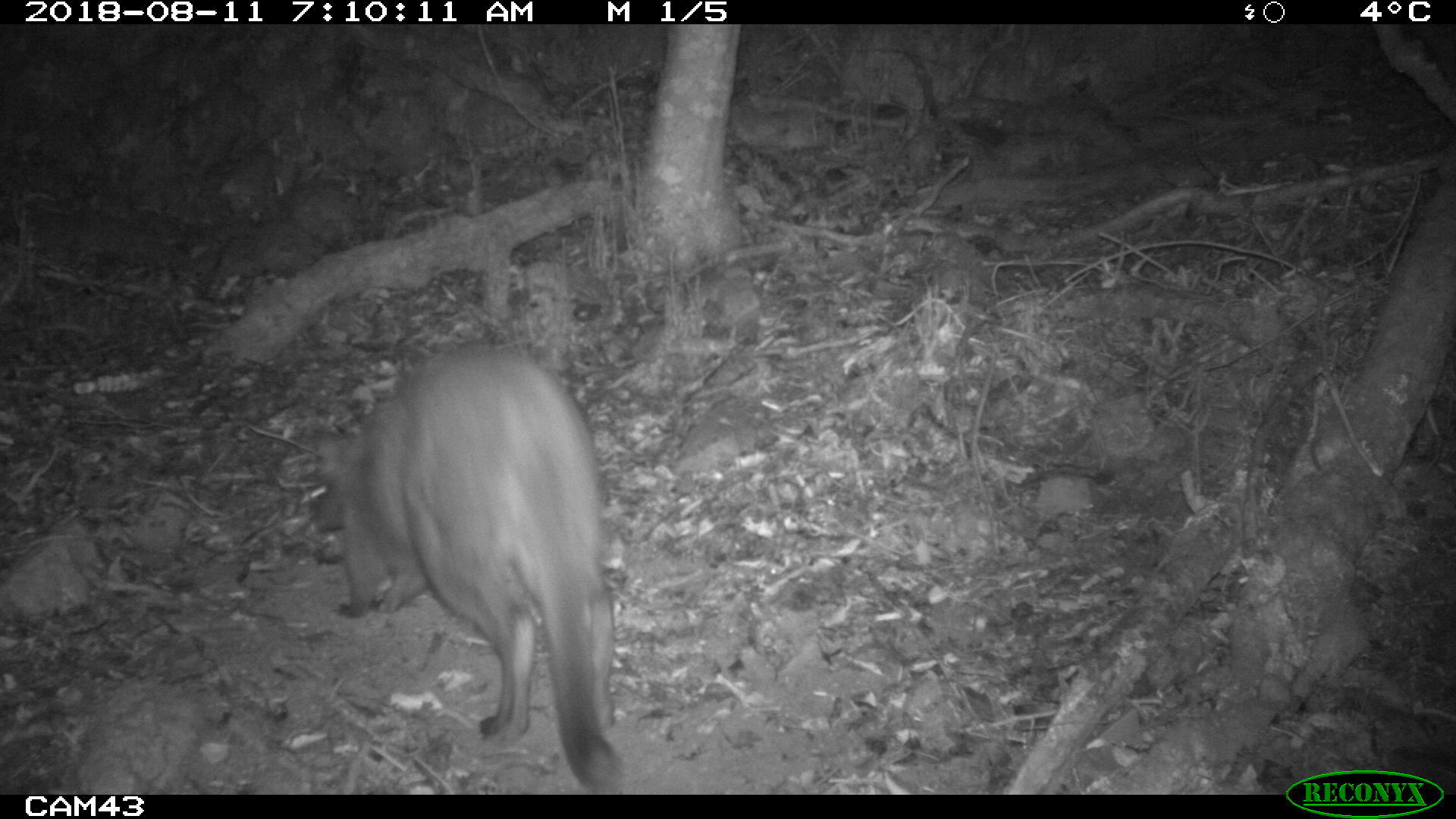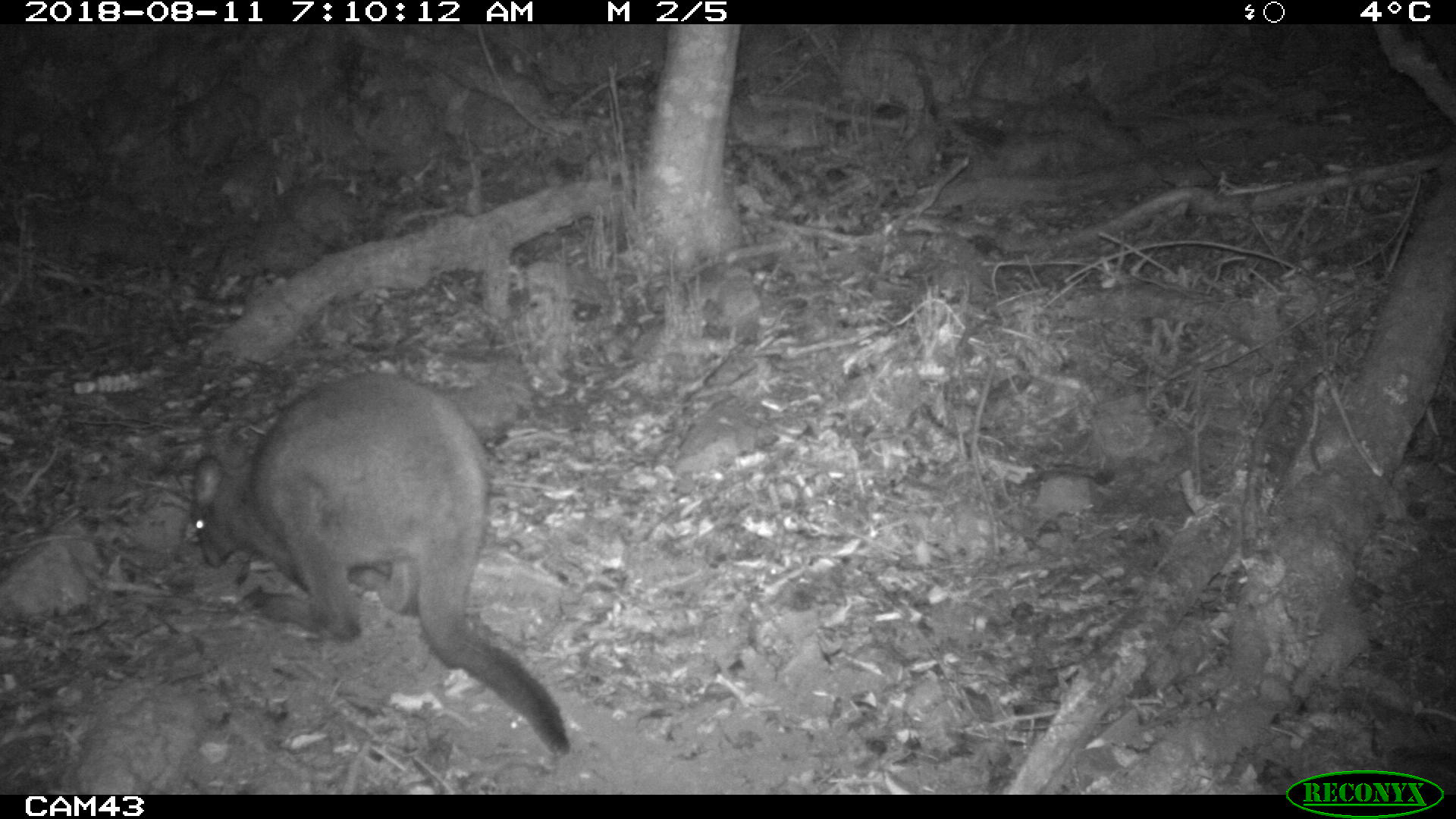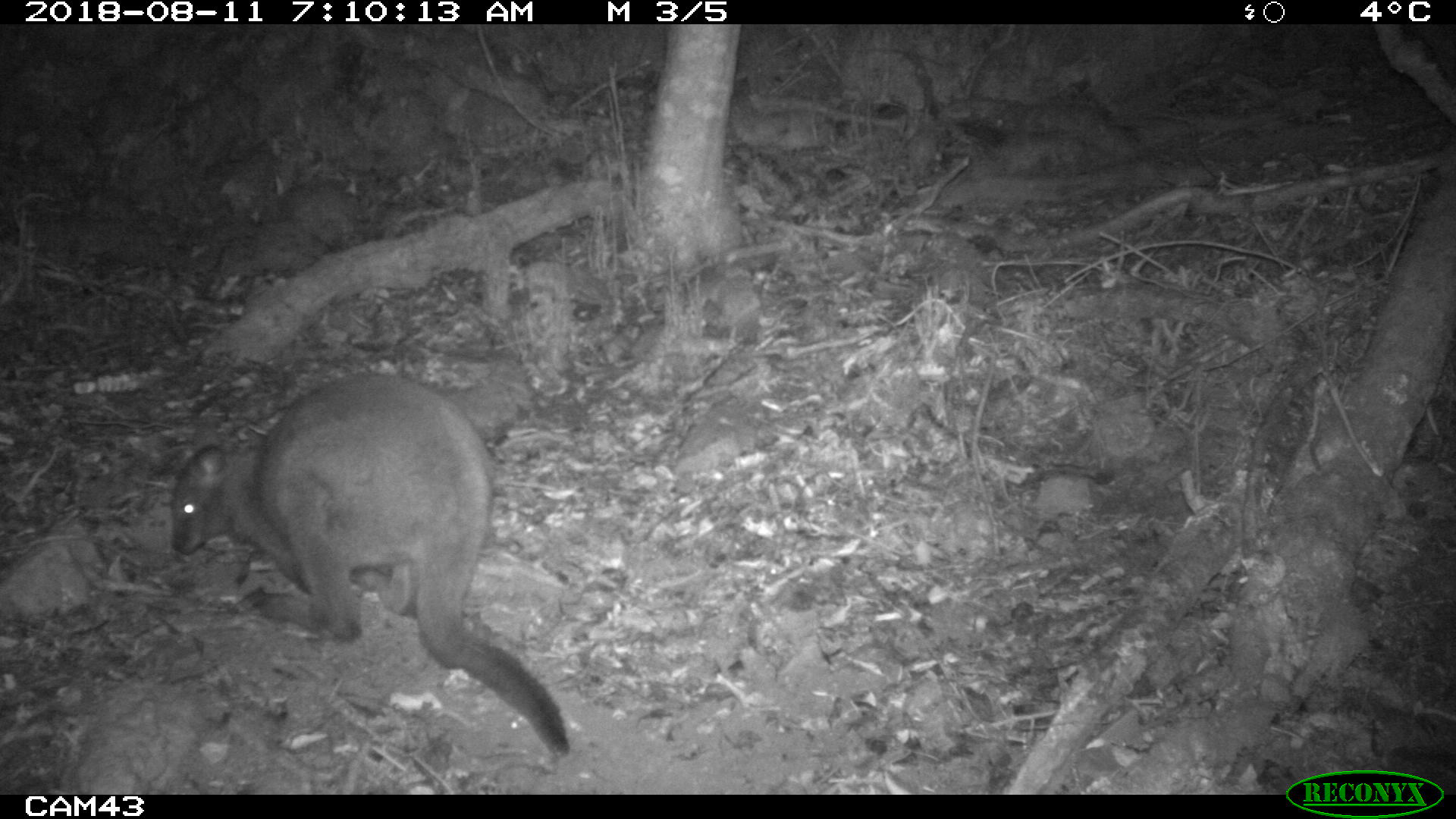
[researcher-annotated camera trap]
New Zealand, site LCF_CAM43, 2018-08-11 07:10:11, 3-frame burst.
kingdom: Animalia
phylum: Chordata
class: Mammalia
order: Diprotodontia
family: Macropodidae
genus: Notamacropus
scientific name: Notamacropus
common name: wallaby